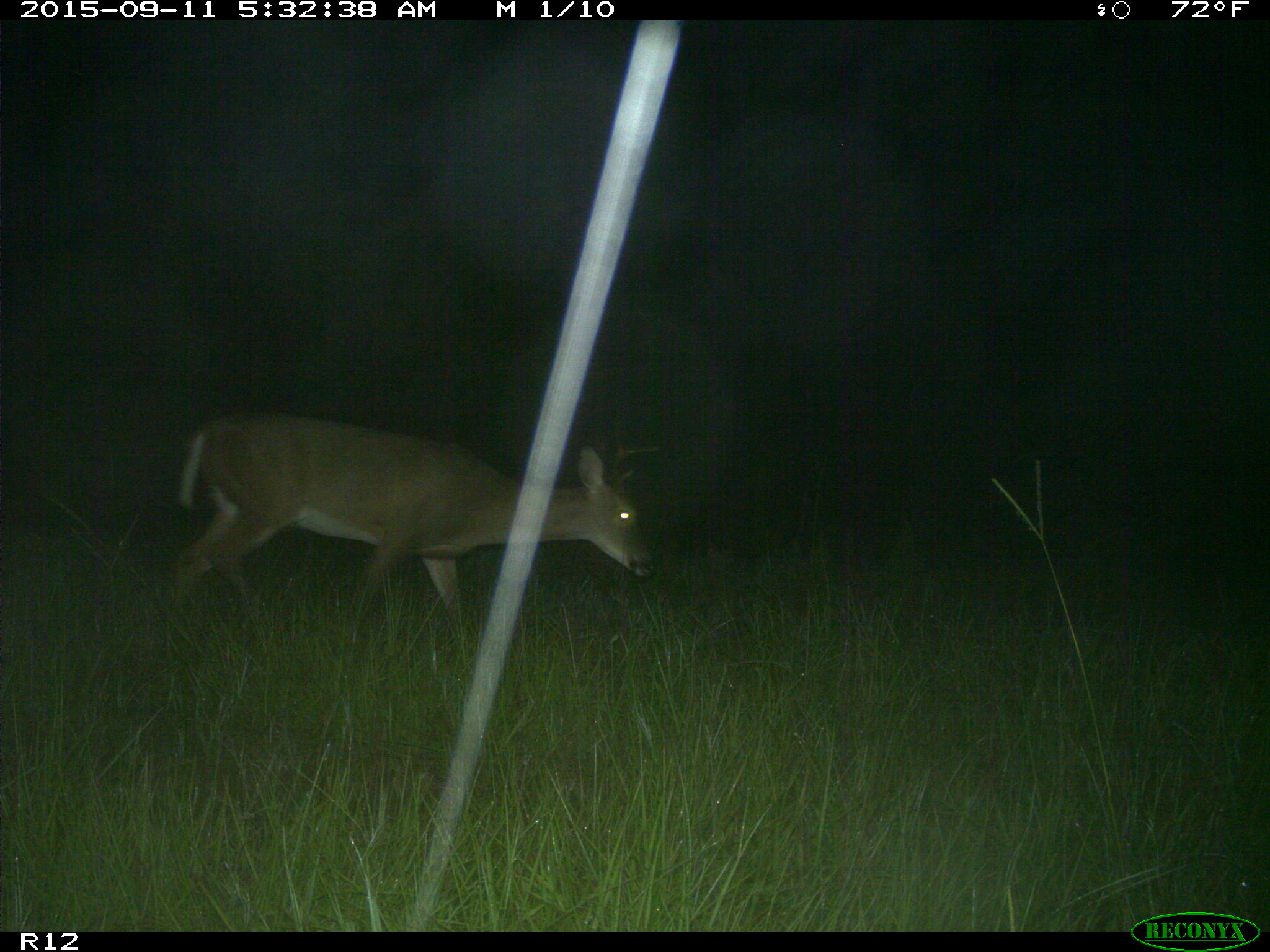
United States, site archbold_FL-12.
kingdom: Animalia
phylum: Chordata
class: Mammalia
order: Artiodactyla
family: Cervidae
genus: Odocoileus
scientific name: Odocoileus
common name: deer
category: unidentified deer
Unidentified deer (deer) (Odocoileus).